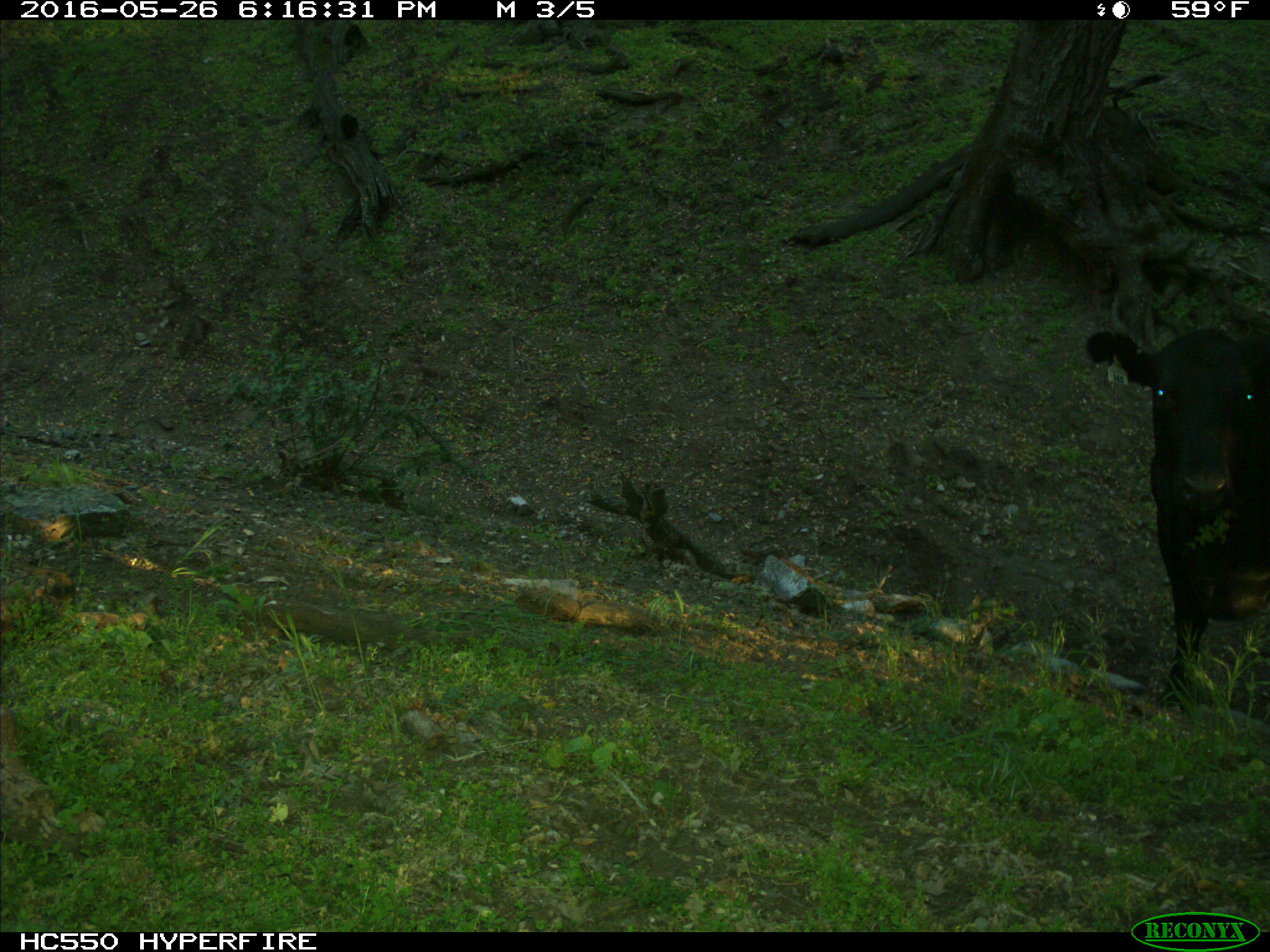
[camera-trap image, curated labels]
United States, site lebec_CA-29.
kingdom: Animalia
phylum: Chordata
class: Mammalia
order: Artiodactyla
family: Bovidae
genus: Bos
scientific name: Bos taurus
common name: domestic cow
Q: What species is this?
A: Bos taurus (domestic cow).